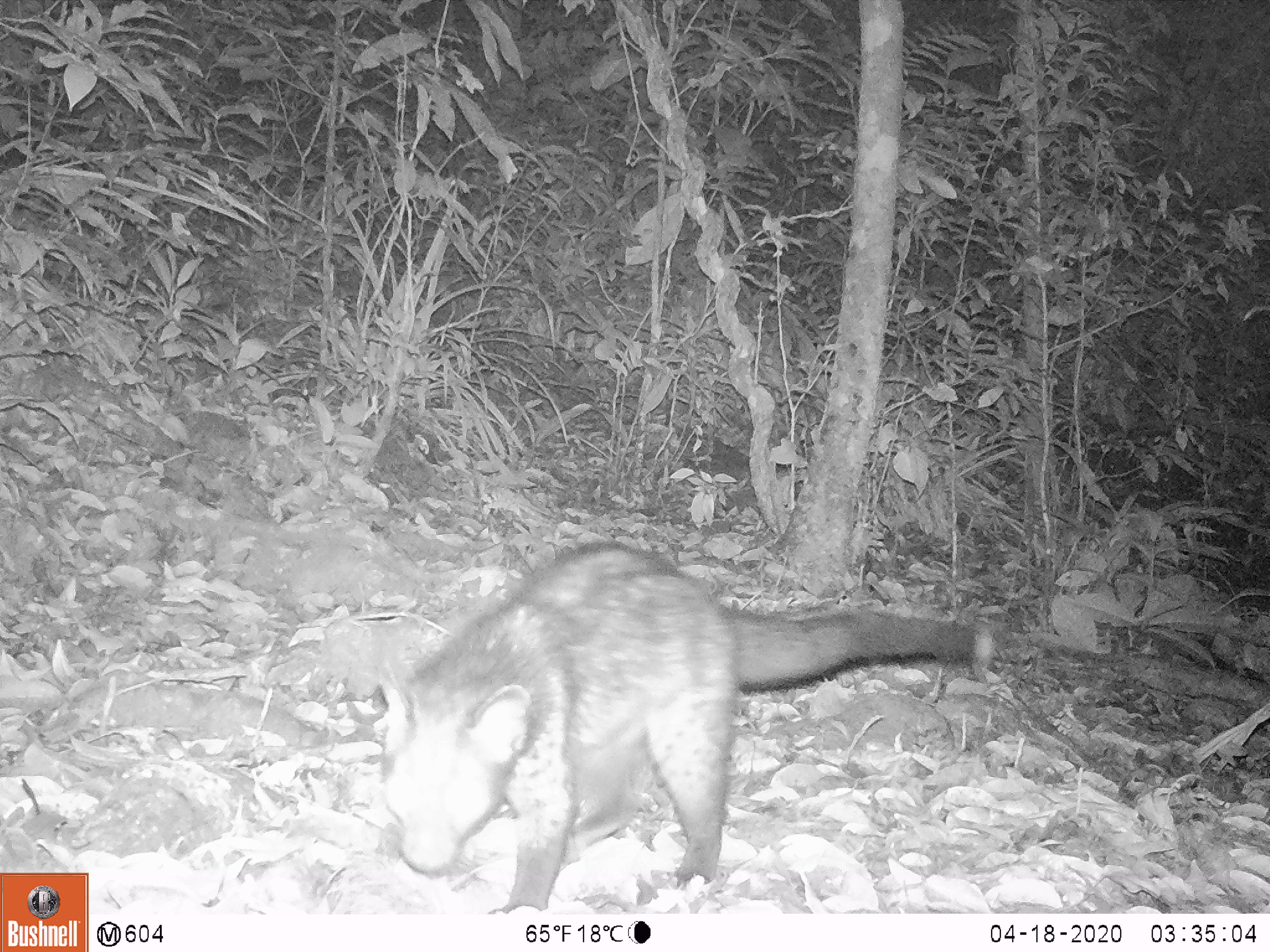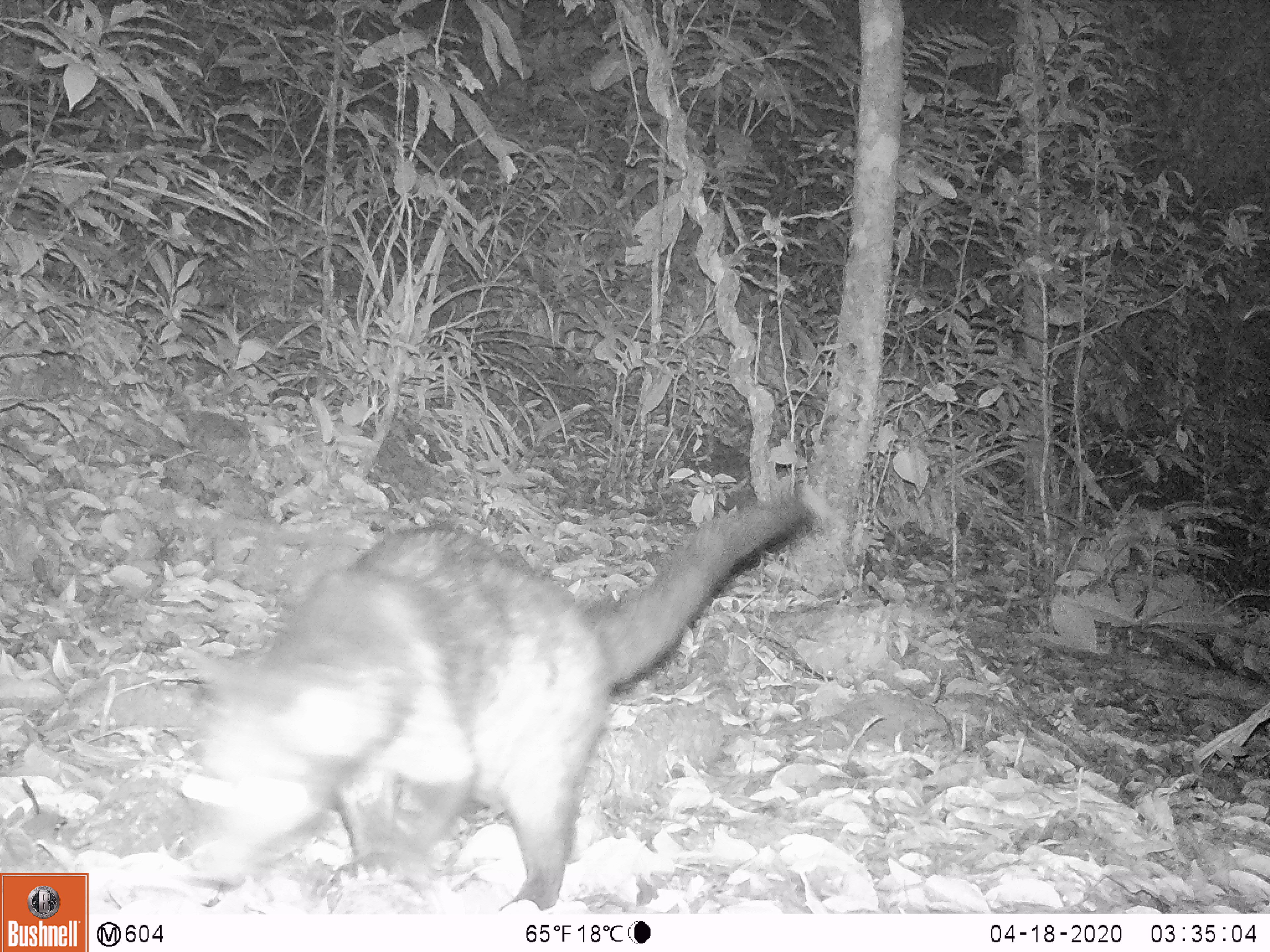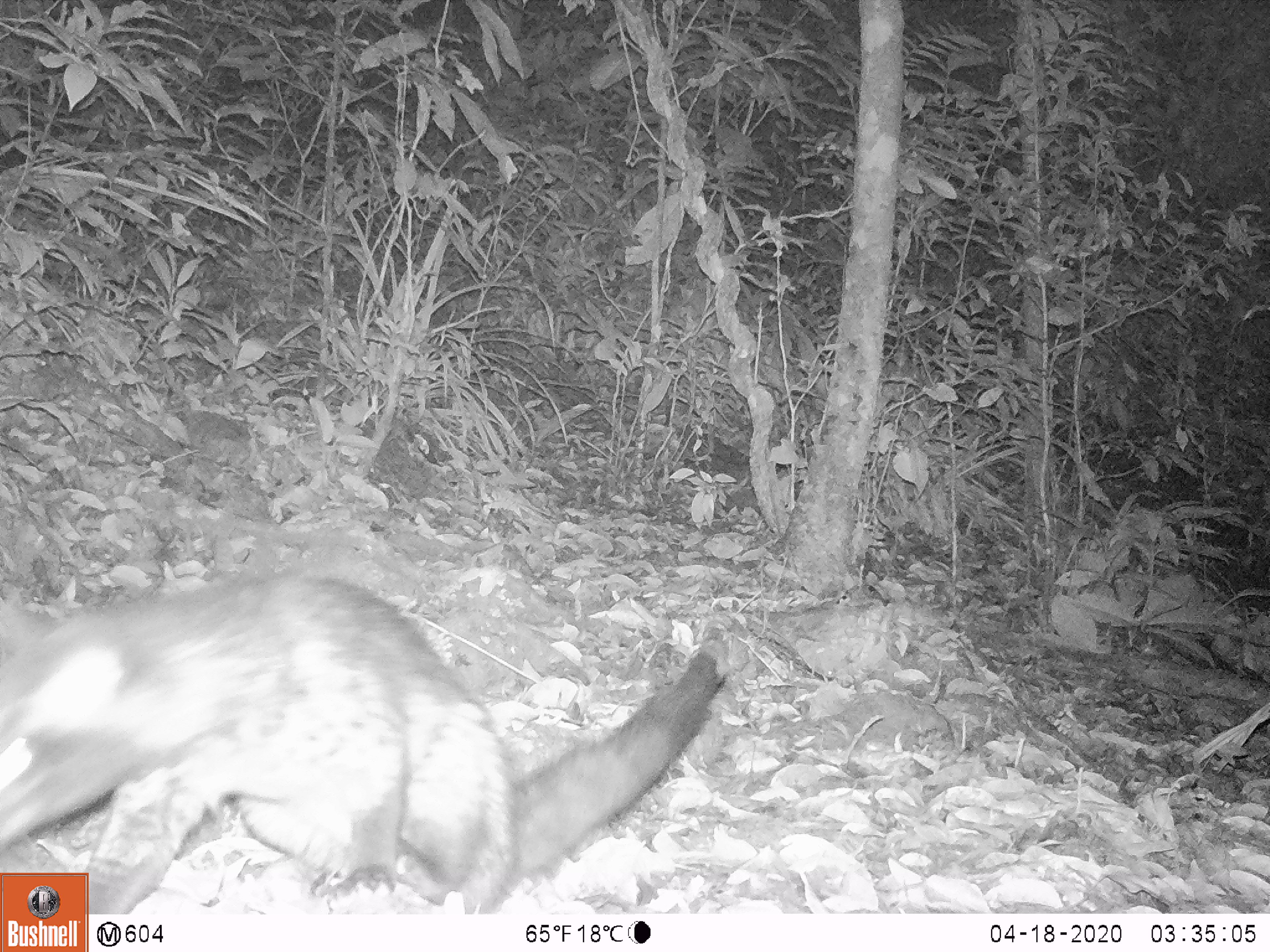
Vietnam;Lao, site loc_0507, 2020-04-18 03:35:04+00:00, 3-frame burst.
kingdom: Animalia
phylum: Chordata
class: Mammalia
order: Carnivora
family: Viverridae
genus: Paradoxurus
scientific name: Paradoxurus hermaphroditus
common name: common palm civet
Common palm civet (Paradoxurus hermaphroditus). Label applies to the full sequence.